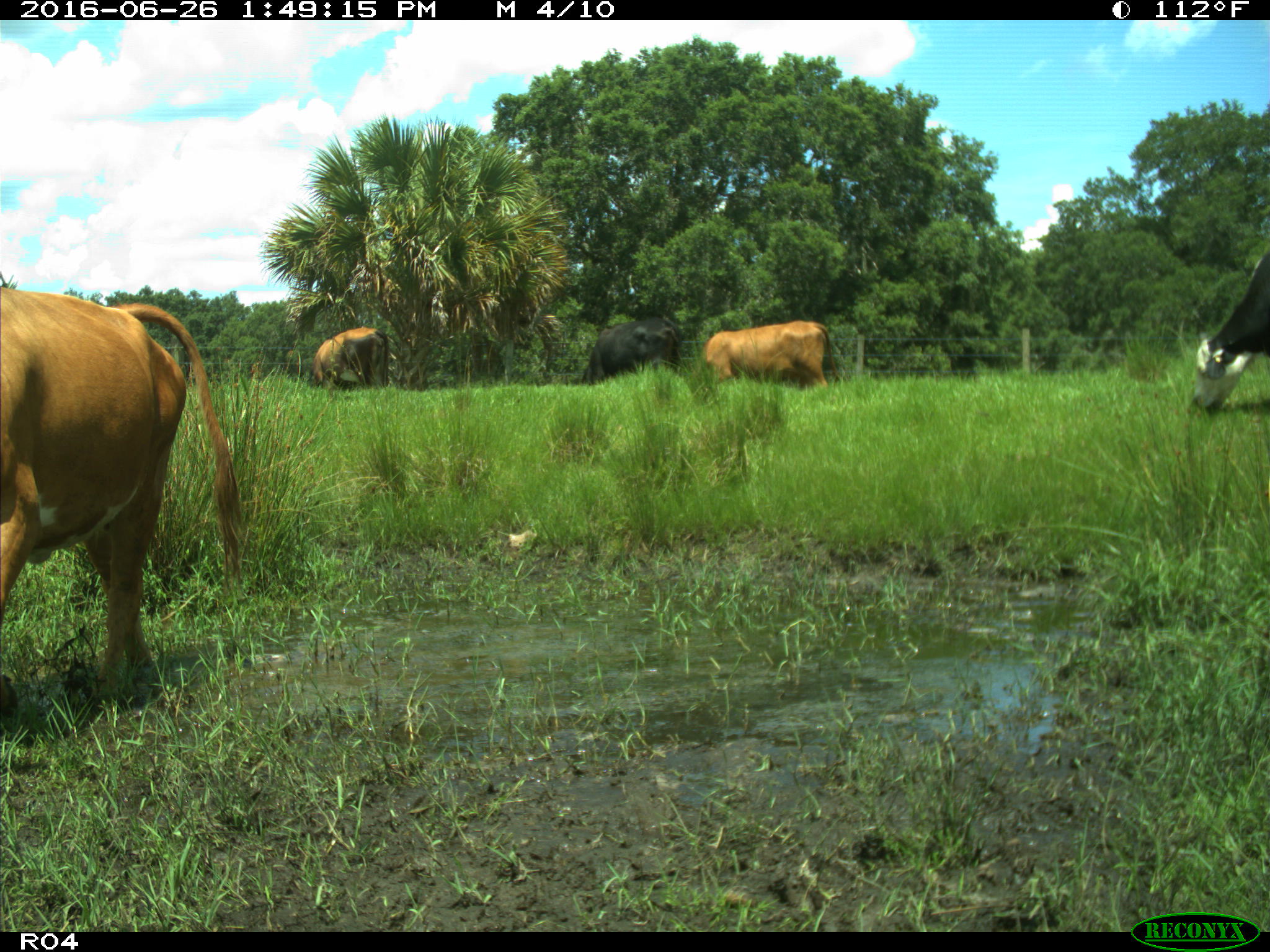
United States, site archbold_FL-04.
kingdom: Animalia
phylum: Chordata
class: Mammalia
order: Artiodactyla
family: Bovidae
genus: Bos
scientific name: Bos taurus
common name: domestic cow